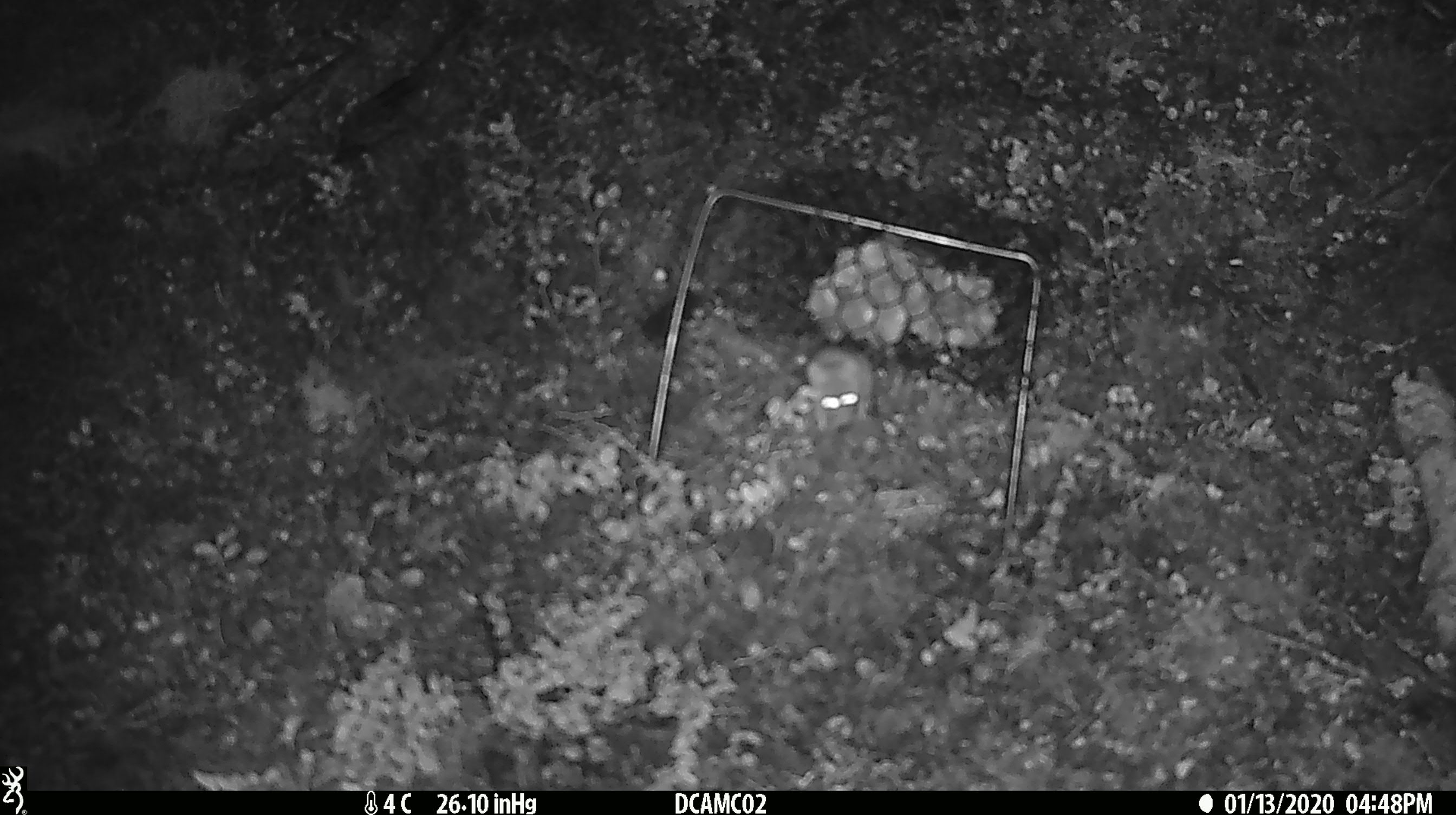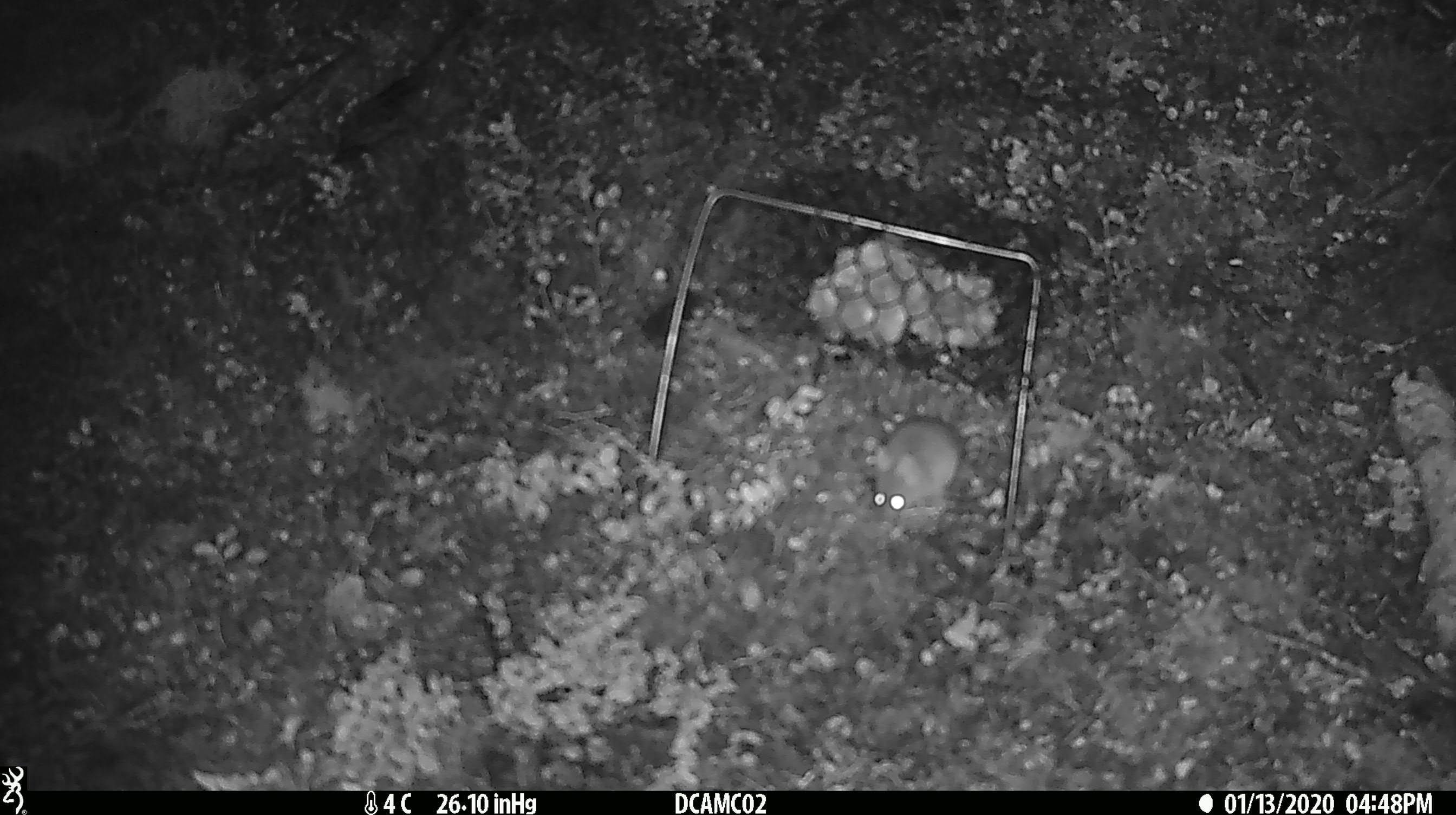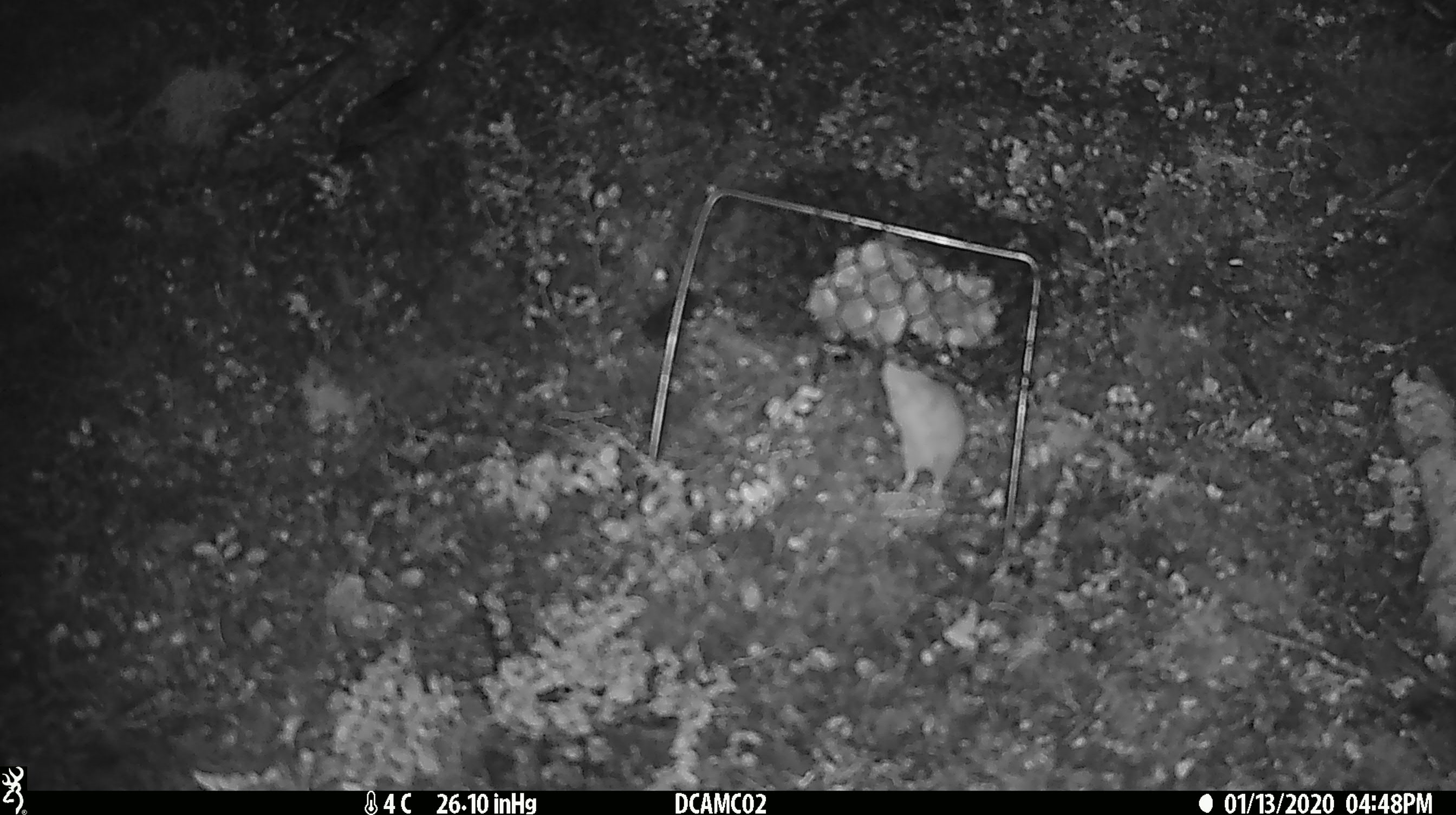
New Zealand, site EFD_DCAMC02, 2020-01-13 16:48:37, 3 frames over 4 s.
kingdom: Animalia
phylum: Chordata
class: Mammalia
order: Rodentia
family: Muridae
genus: Mus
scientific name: Mus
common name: mouse